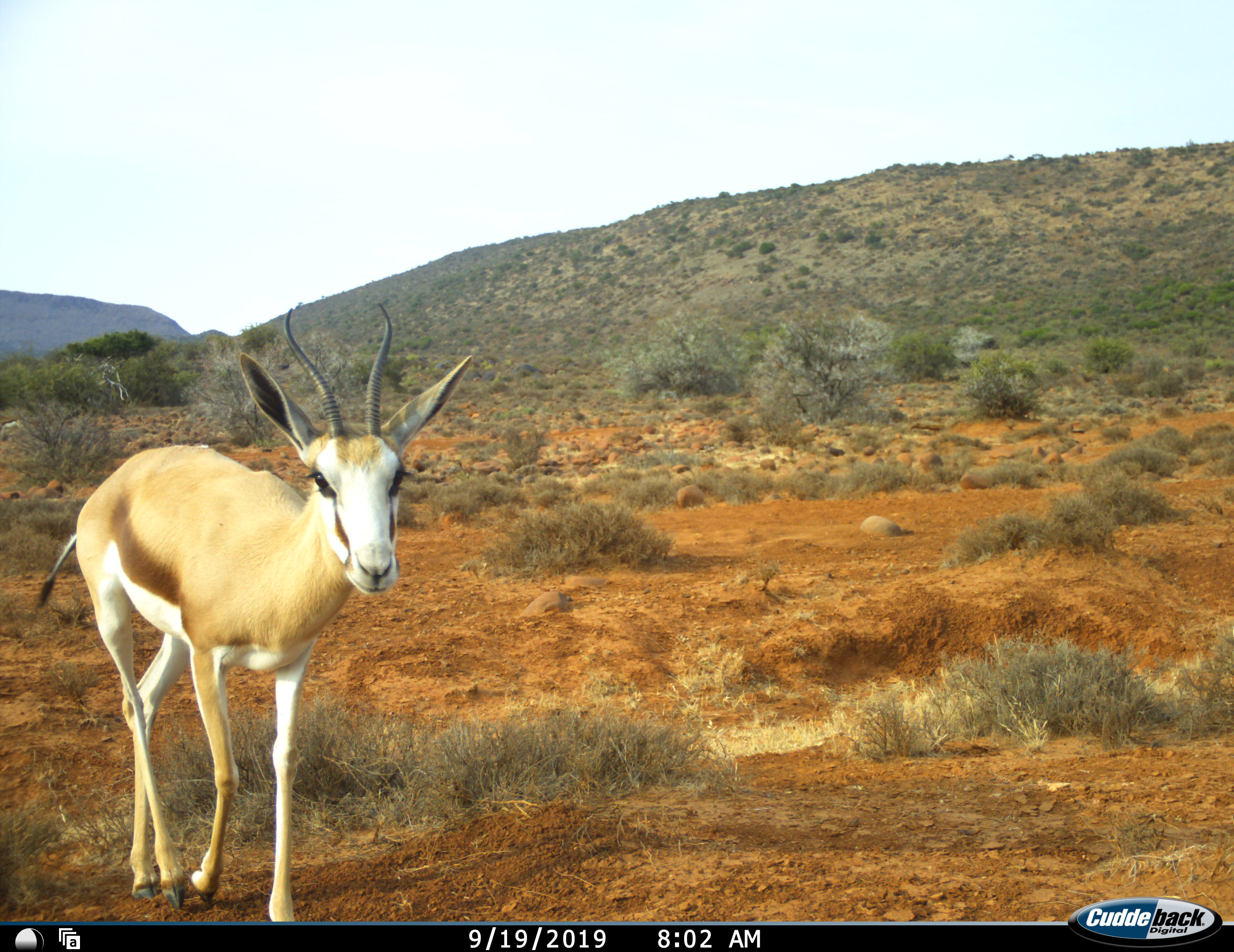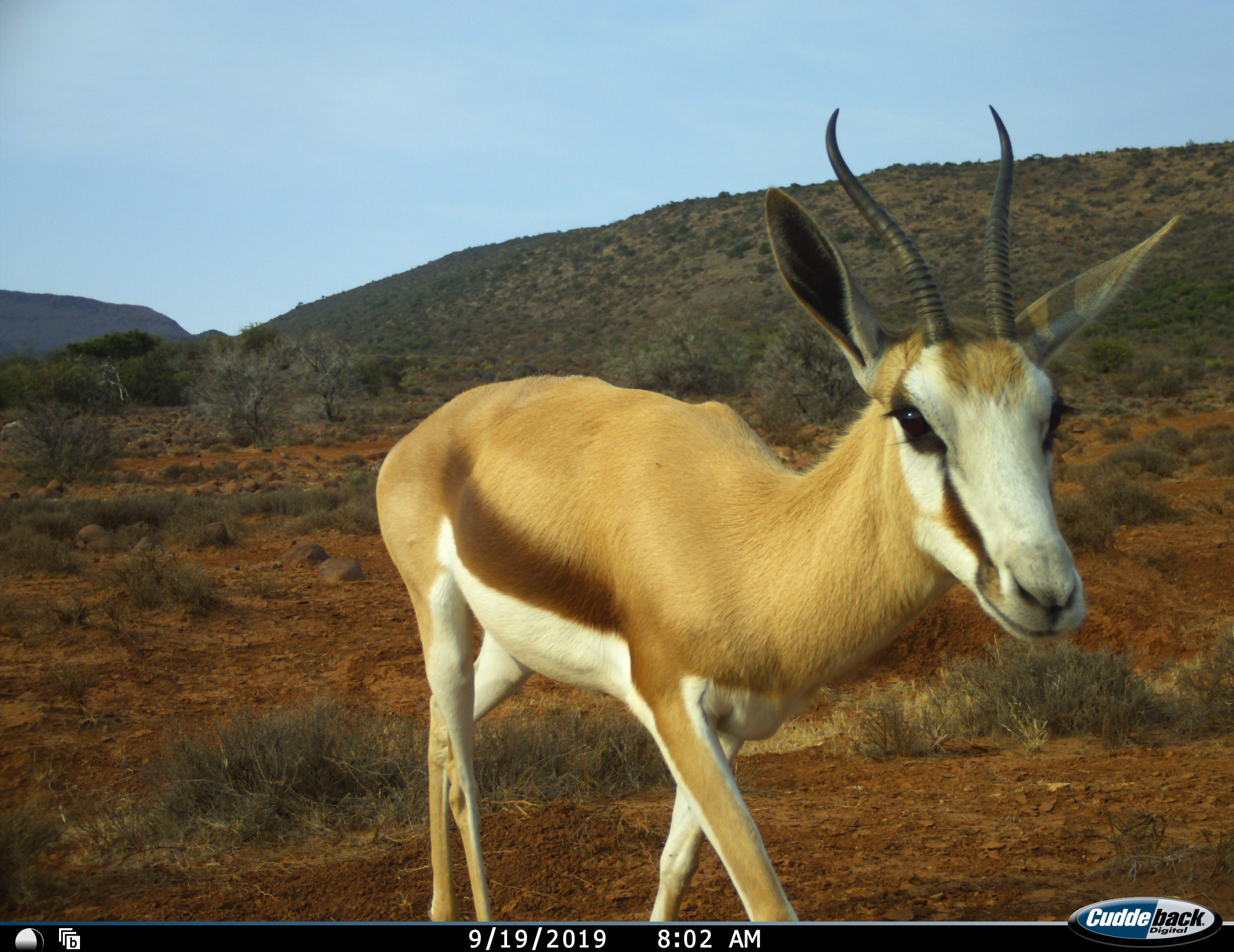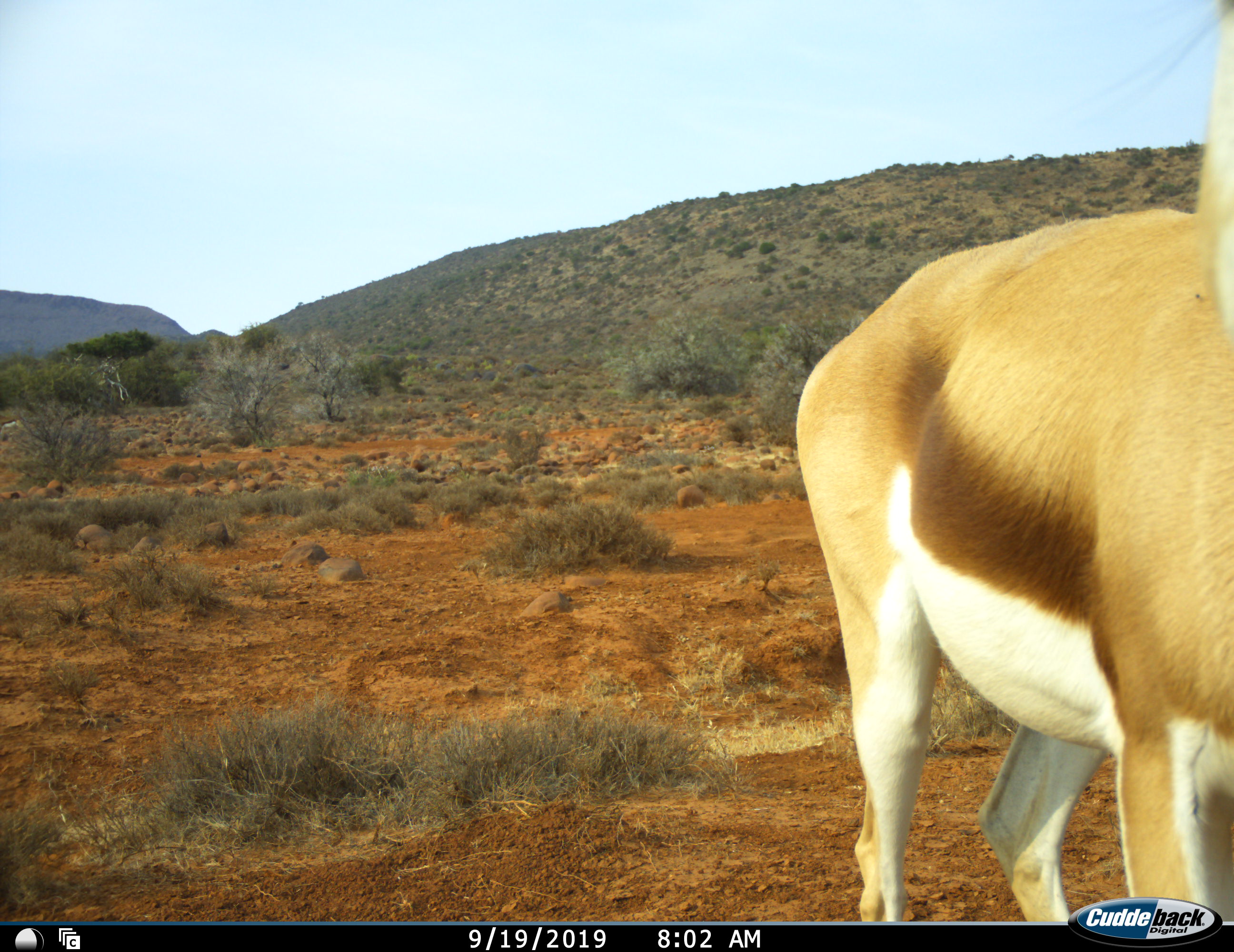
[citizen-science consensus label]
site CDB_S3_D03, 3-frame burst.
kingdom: Animalia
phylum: Chordata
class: Mammalia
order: Artiodactyla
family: Bovidae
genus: Antidorcas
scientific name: Antidorcas marsupialis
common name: springbok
Springbok (Antidorcas marsupialis), count 1. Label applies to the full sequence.